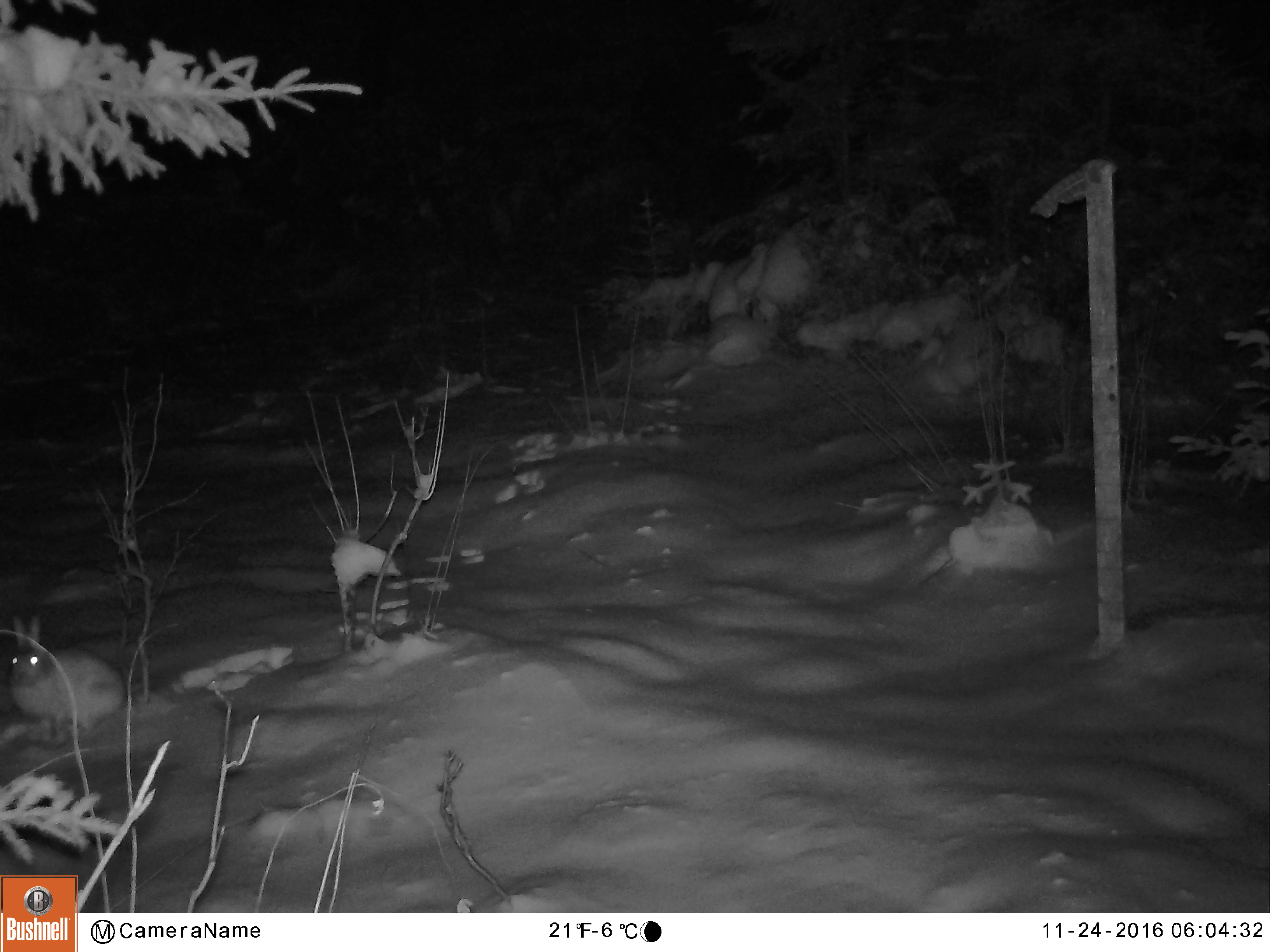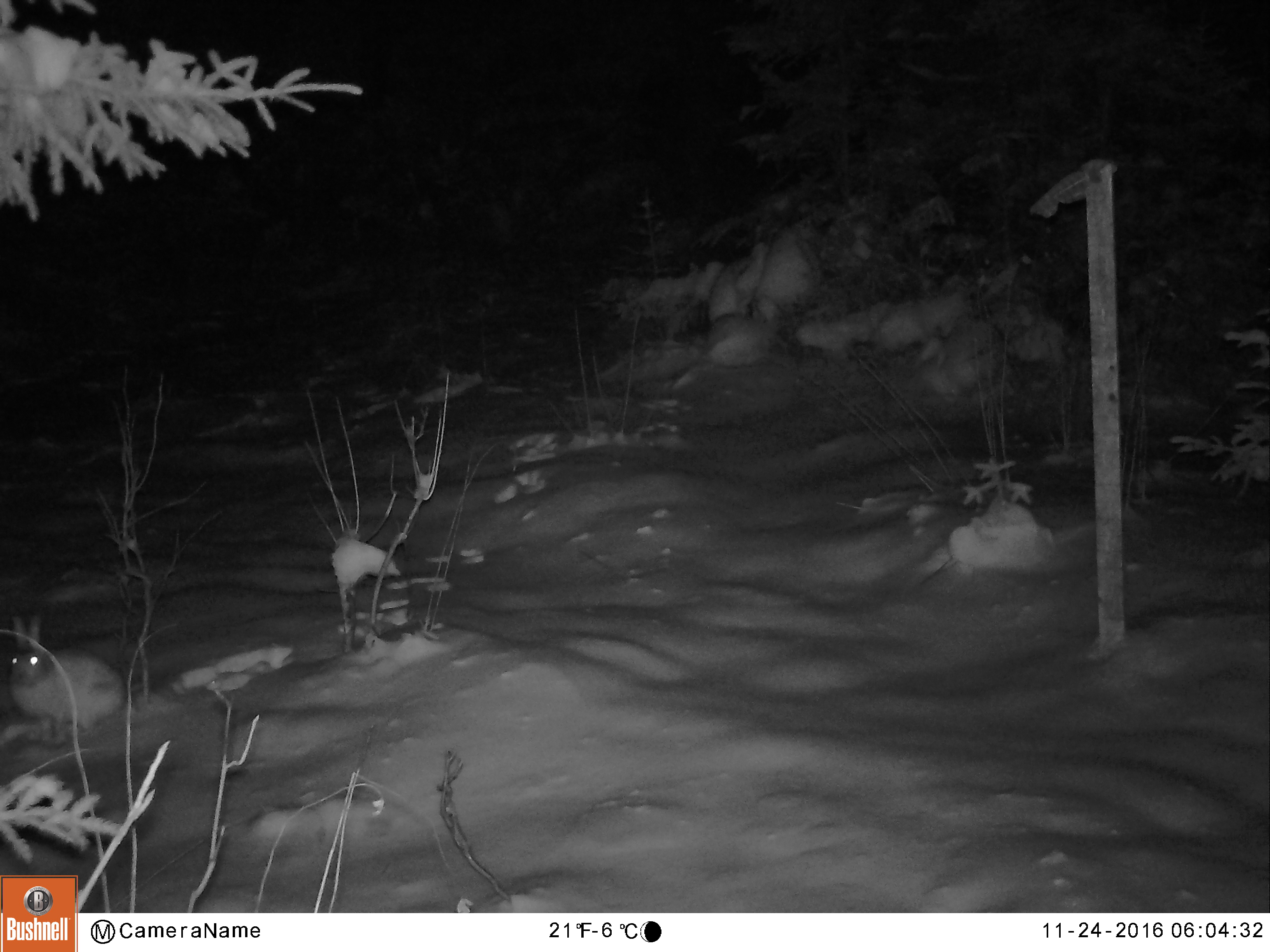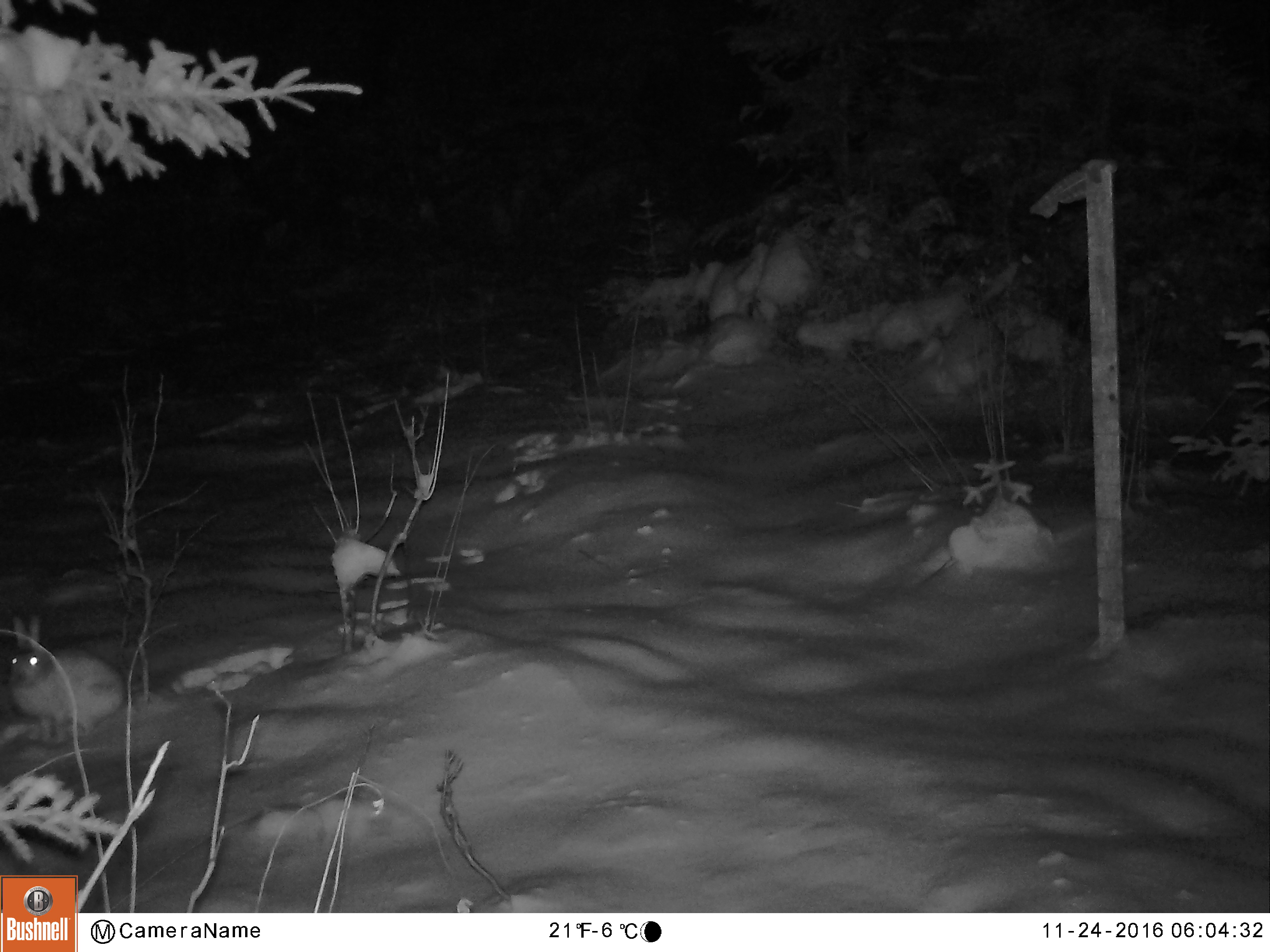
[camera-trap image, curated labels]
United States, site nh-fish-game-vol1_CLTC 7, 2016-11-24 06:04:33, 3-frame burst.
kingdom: Animalia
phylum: Chordata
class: Mammalia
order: Lagomorpha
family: Leporidae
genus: Lepus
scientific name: Lepus americanus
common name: snowshoe hare